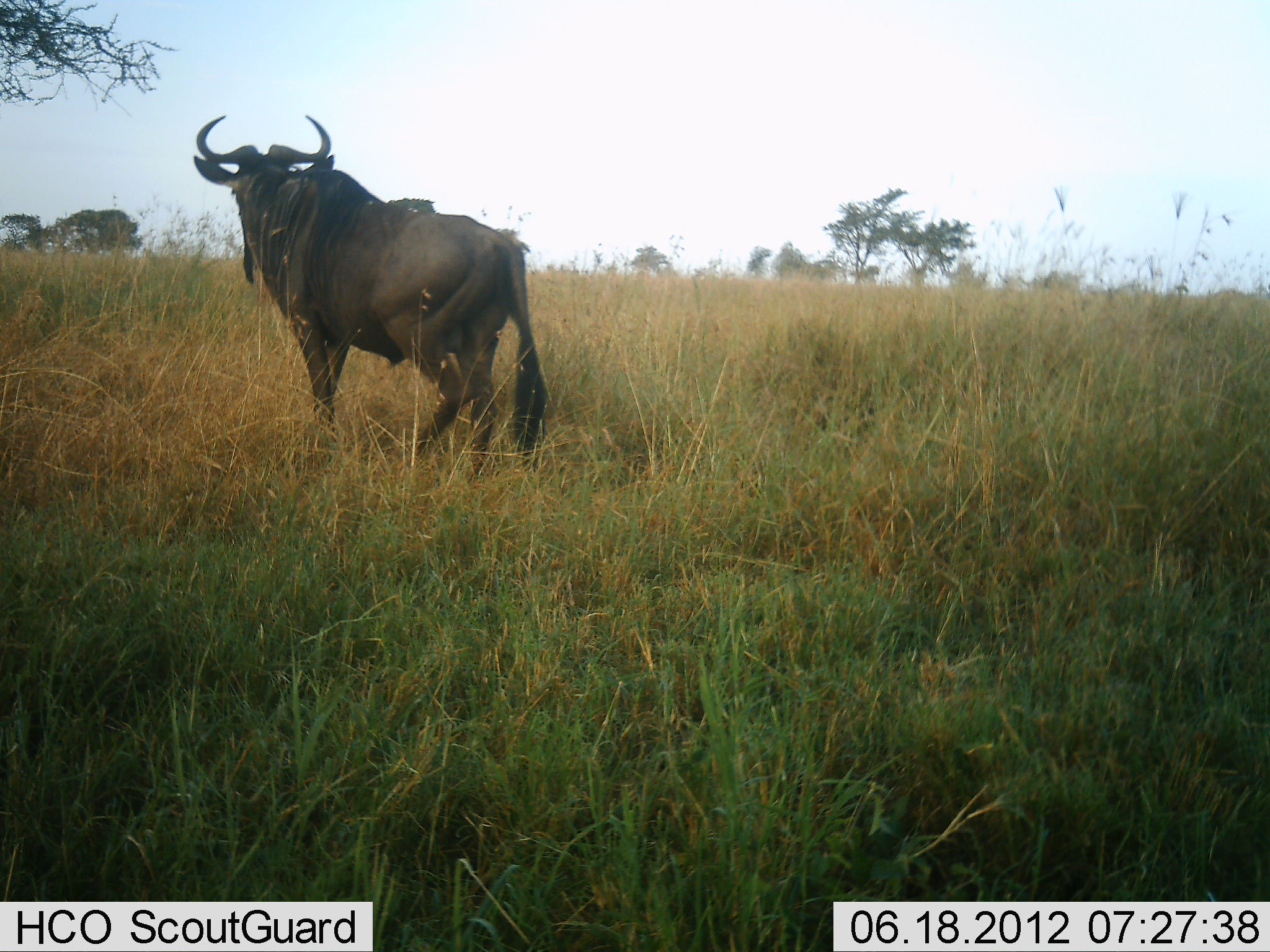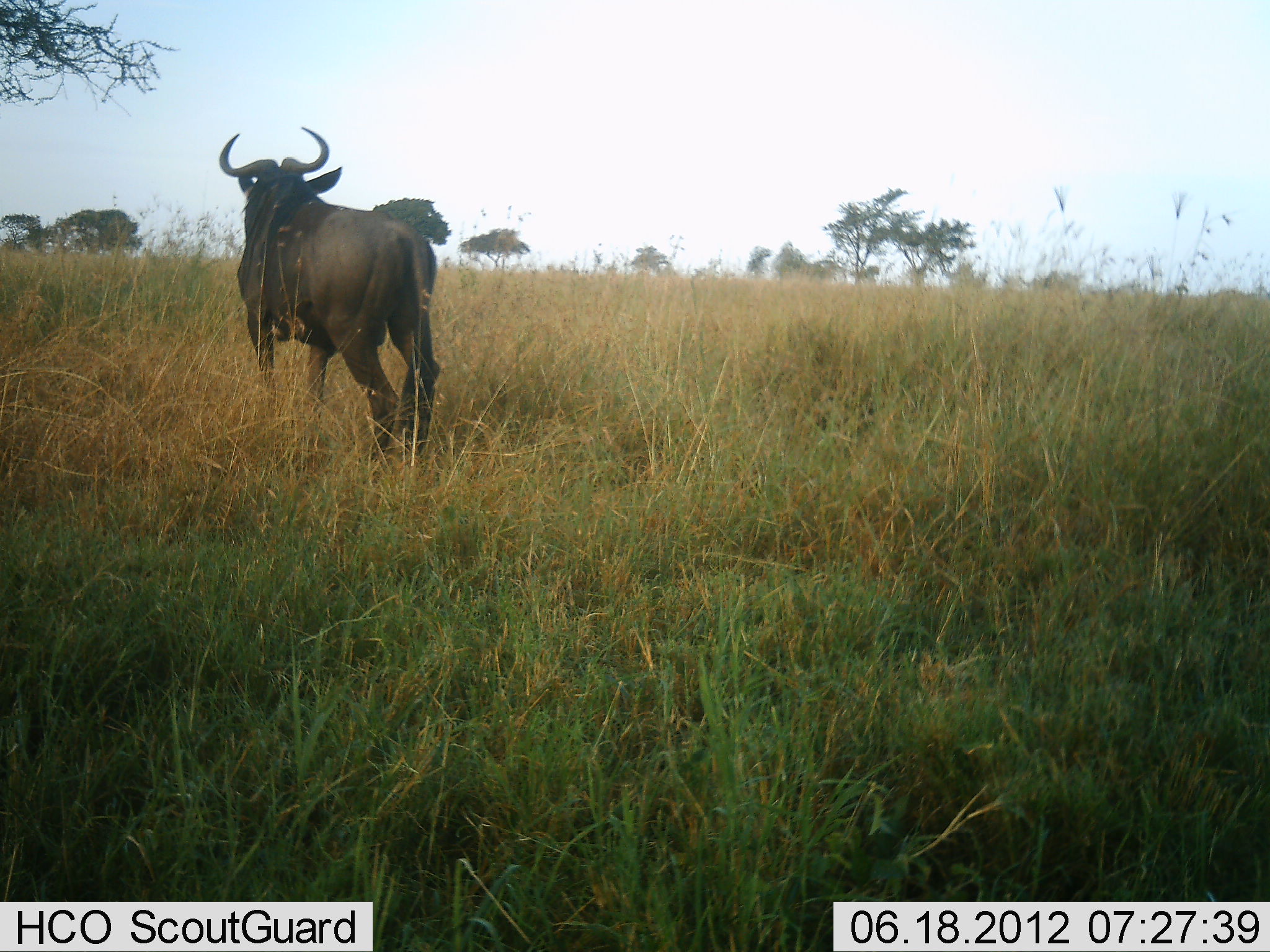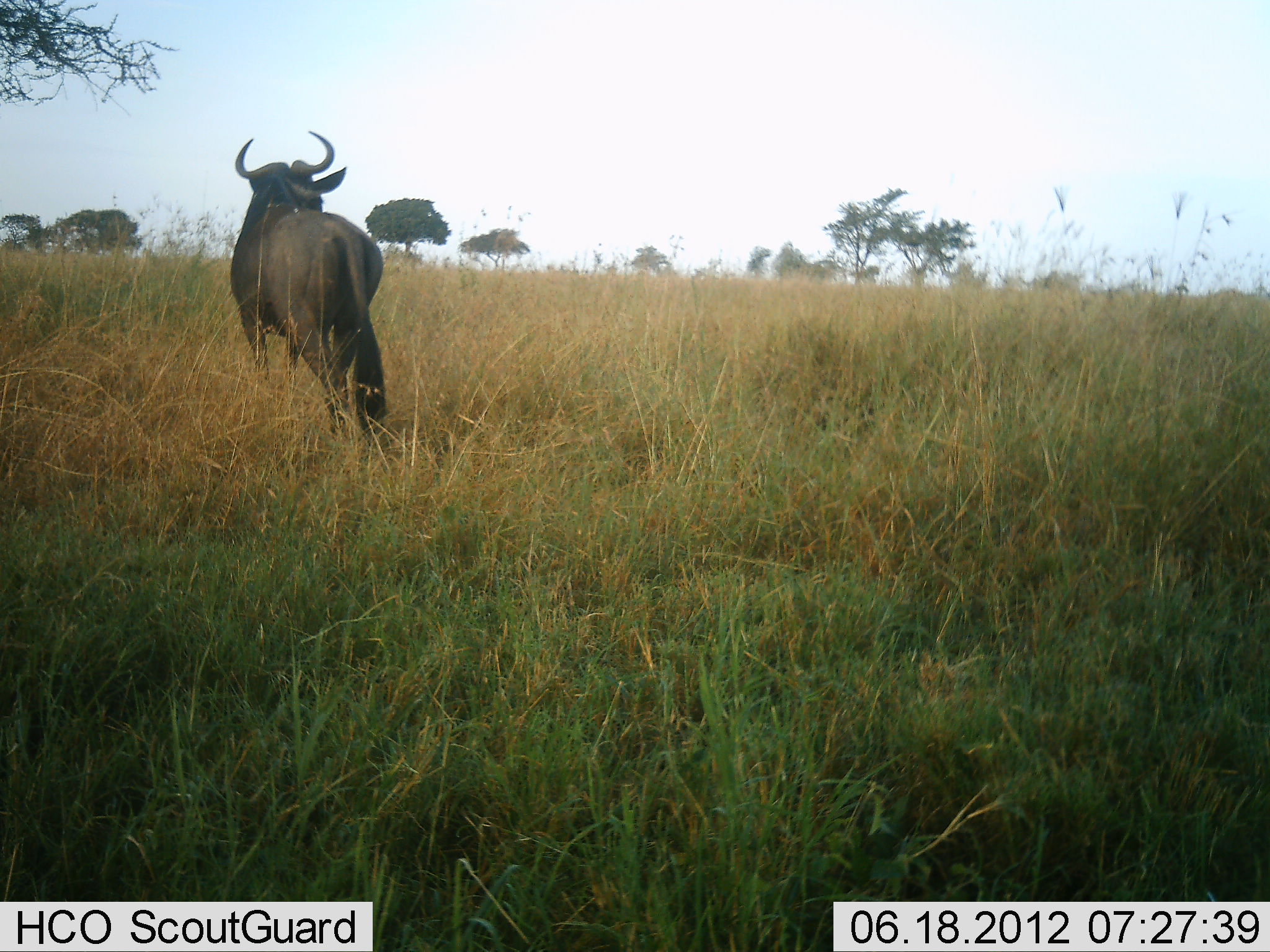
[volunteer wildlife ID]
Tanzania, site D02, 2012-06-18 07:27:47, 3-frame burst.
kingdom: Animalia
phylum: Chordata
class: Mammalia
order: Artiodactyla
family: Bovidae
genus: Connochaetes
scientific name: Connochaetes taurinus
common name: blue wildebeest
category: wildebeest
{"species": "wildebeest (blue wildebeest) (Connochaetes taurinus)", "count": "1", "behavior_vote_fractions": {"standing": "40%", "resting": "0%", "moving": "70%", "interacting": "0%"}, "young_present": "0%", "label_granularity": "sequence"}